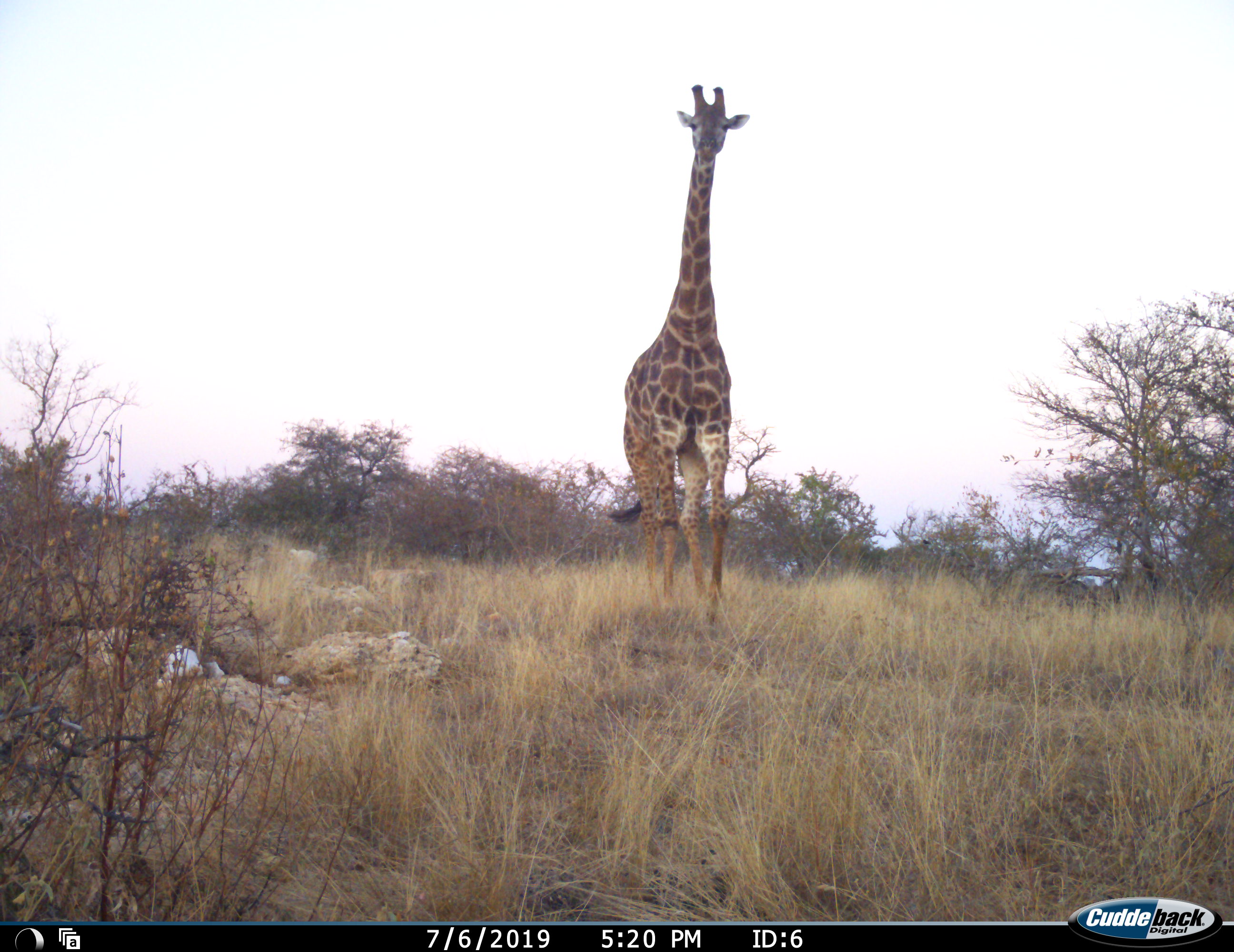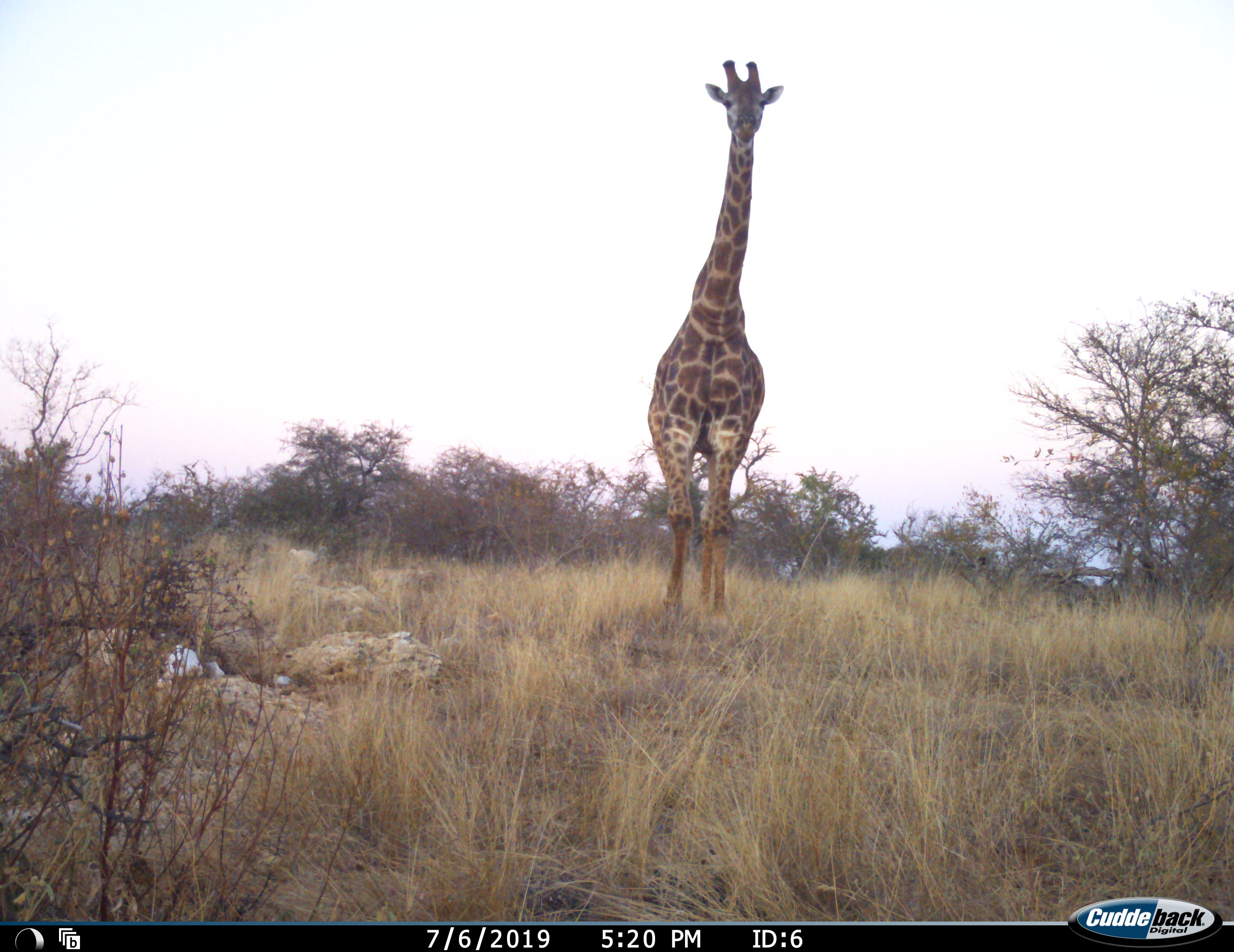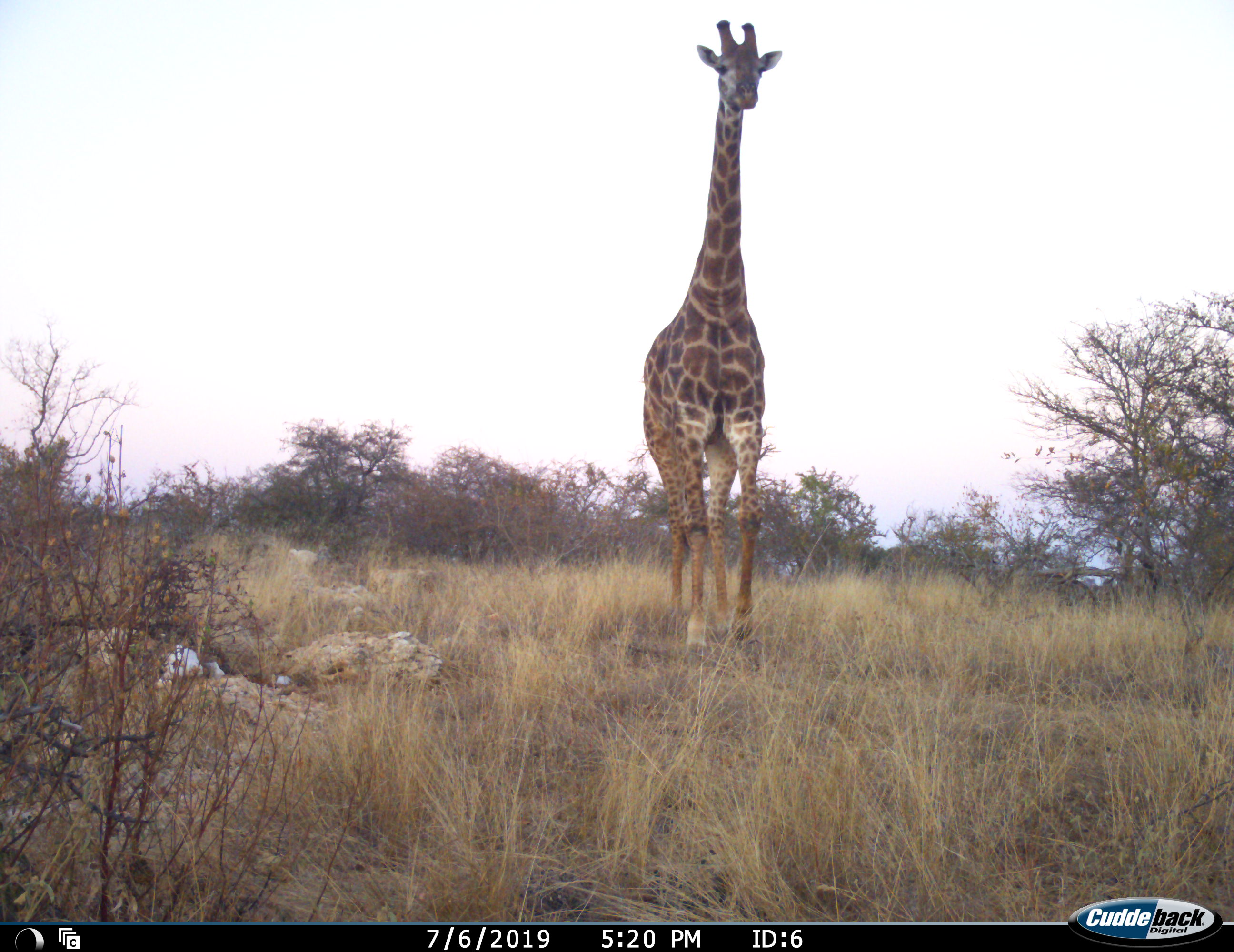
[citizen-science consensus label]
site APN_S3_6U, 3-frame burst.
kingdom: Animalia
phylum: Chordata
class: Mammalia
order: Artiodactyla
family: Giraffidae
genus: Giraffa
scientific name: Giraffa camelopardalis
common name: giraffe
Giraffe (Giraffa camelopardalis), count 1. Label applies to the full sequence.